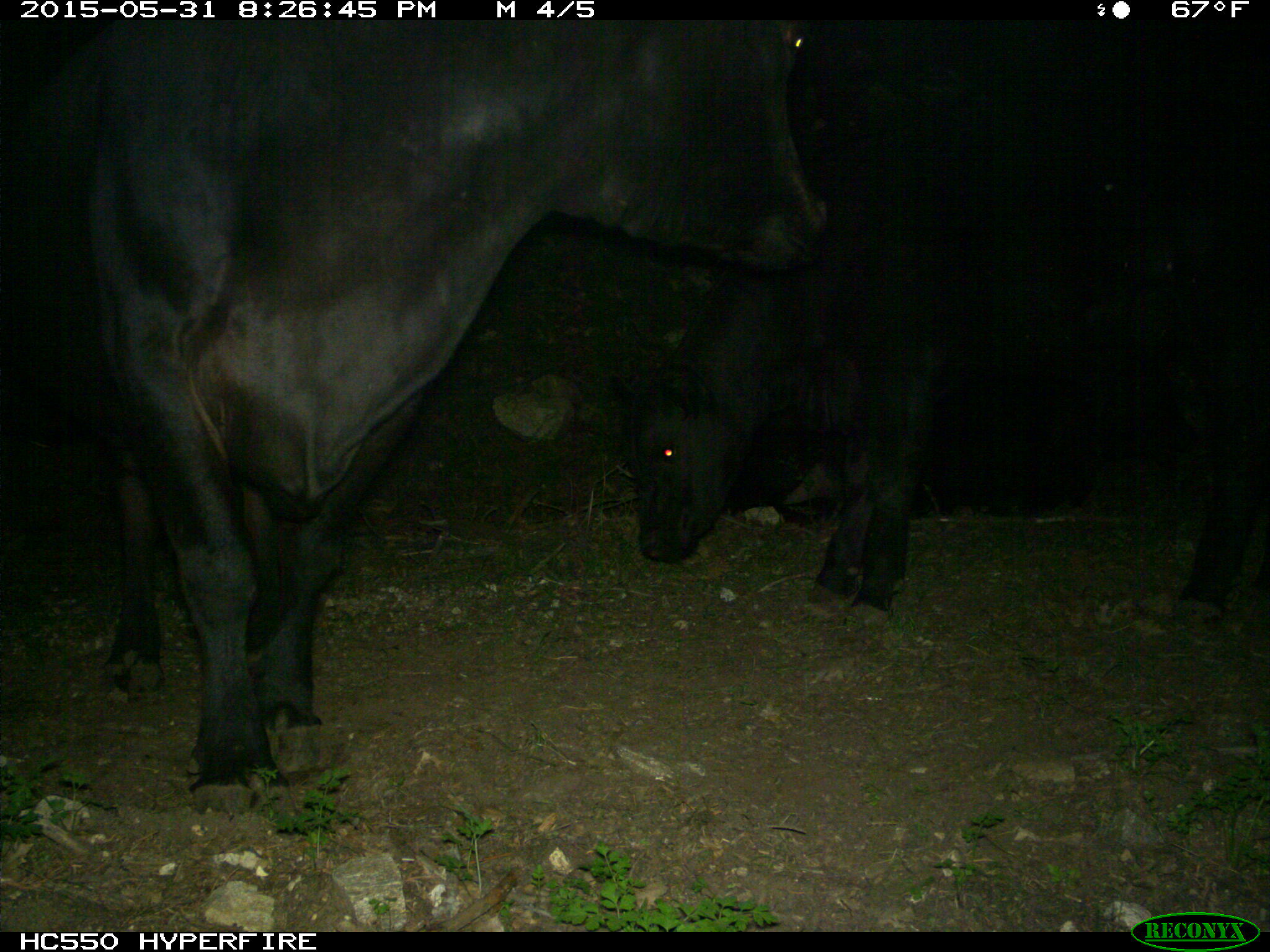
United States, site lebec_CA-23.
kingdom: Animalia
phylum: Chordata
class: Mammalia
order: Artiodactyla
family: Bovidae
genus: Bos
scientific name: Bos taurus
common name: domestic cow